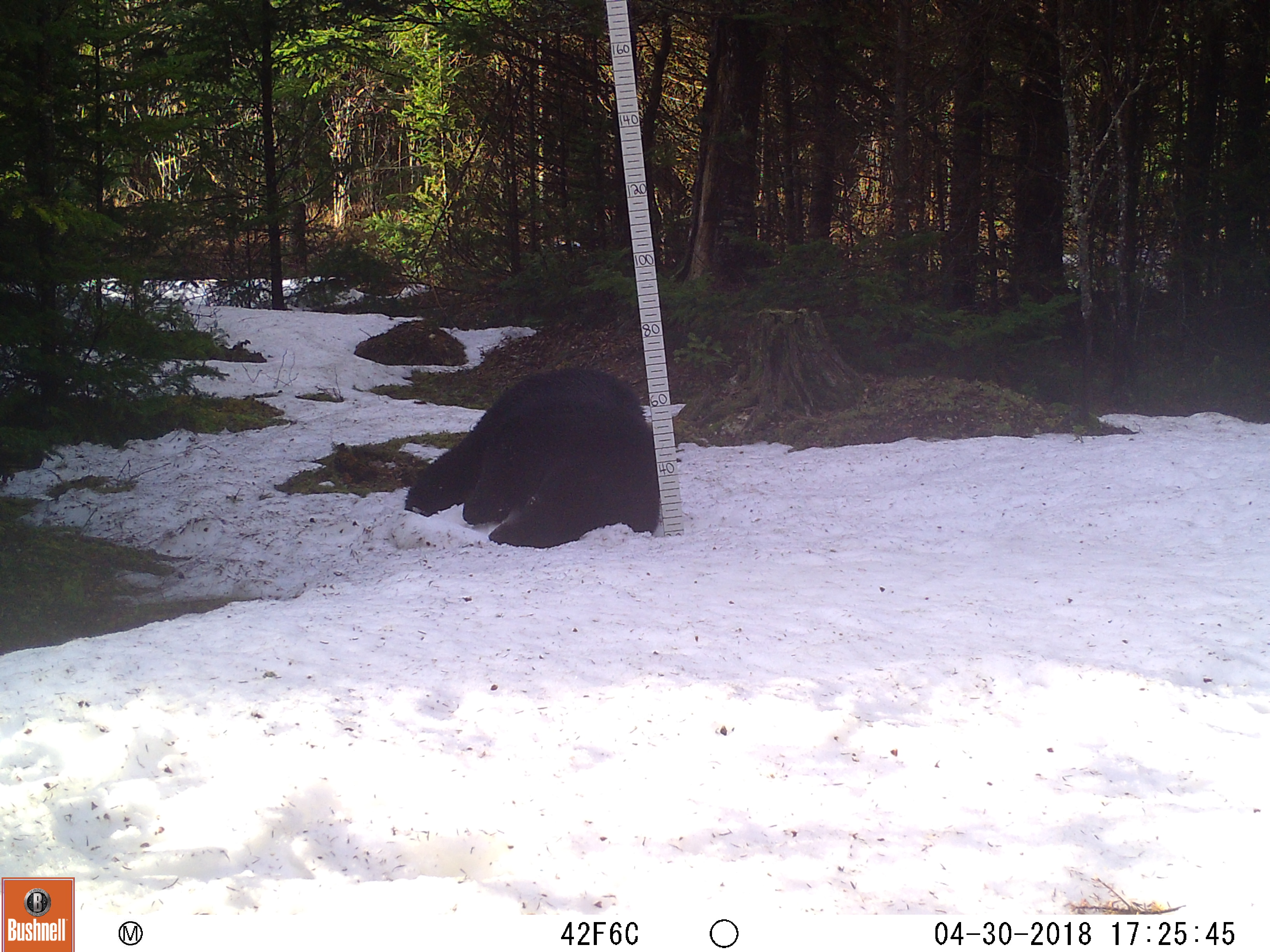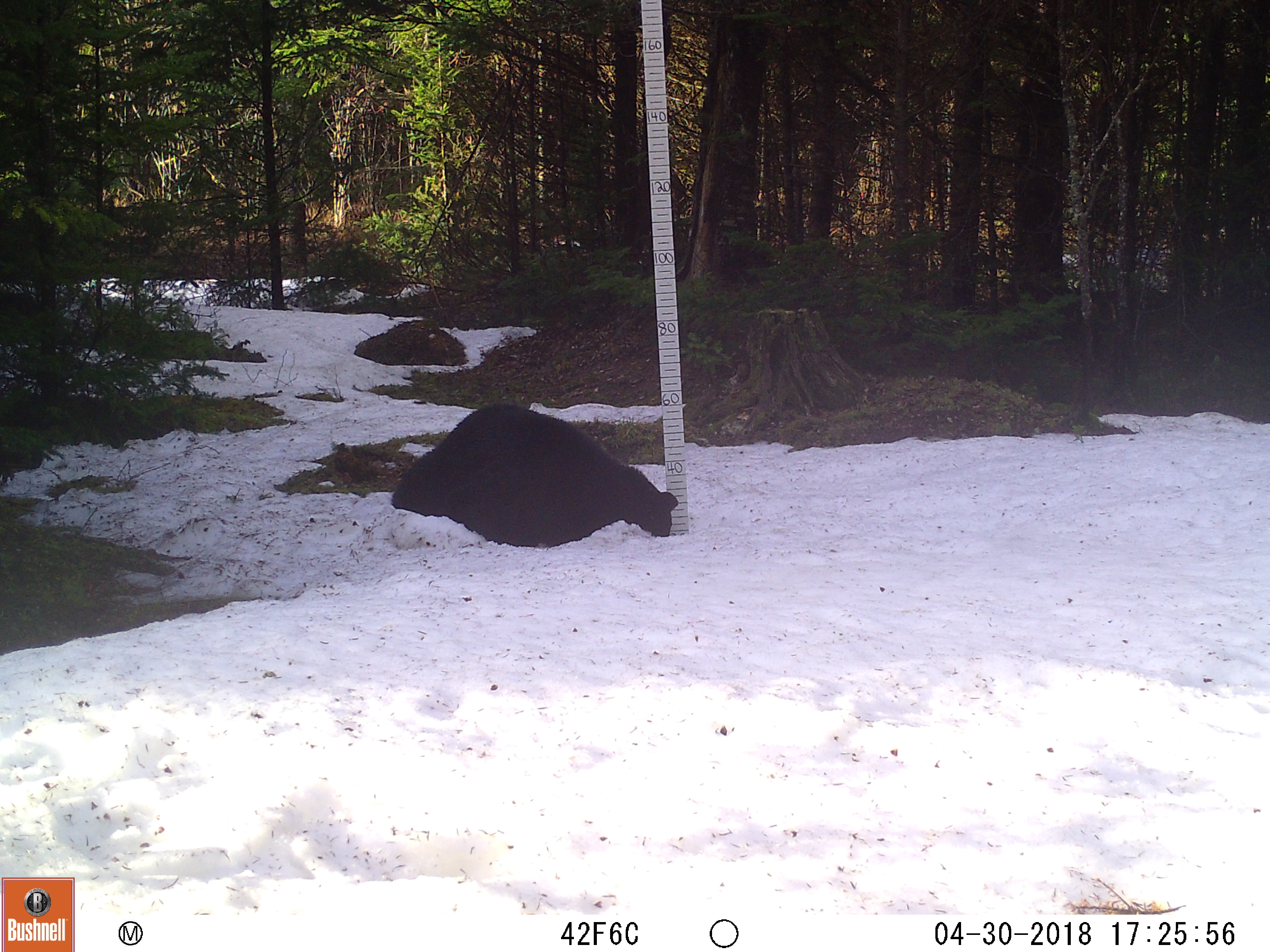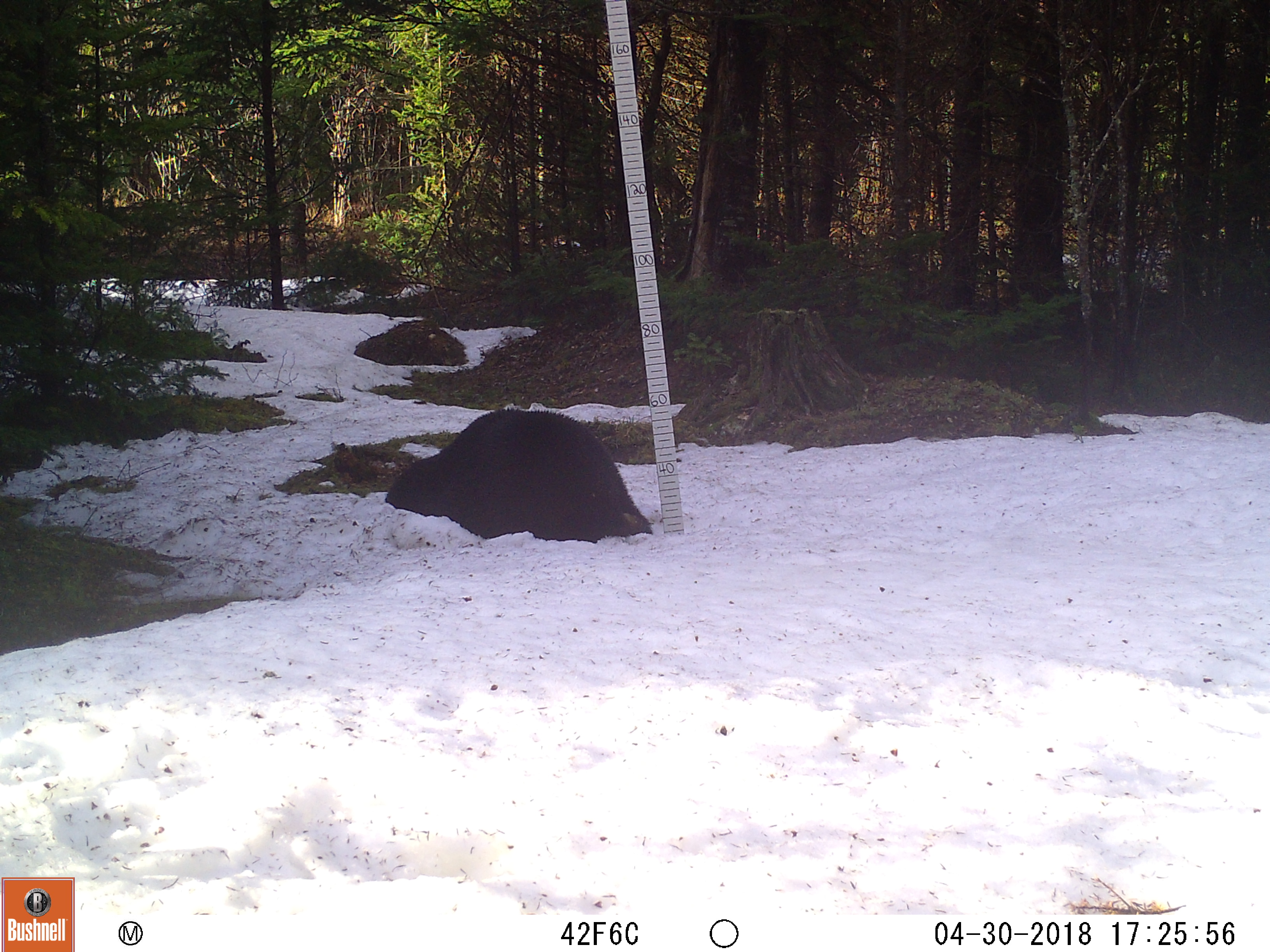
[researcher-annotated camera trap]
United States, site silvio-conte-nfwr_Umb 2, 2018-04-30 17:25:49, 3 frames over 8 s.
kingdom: Animalia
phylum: Chordata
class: Mammalia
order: Carnivora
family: Ursidae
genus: Ursus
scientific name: Ursus americanus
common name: black bear